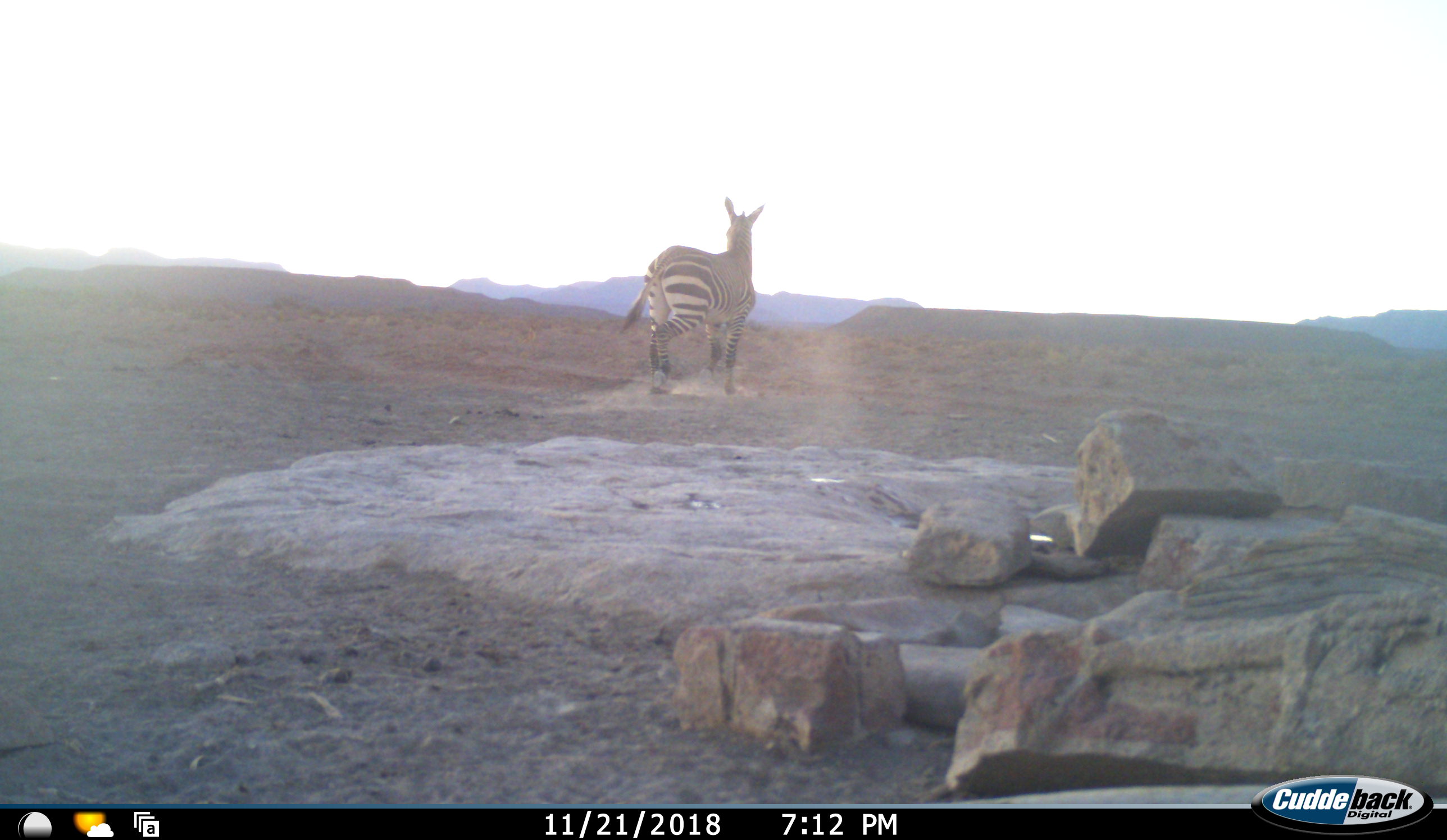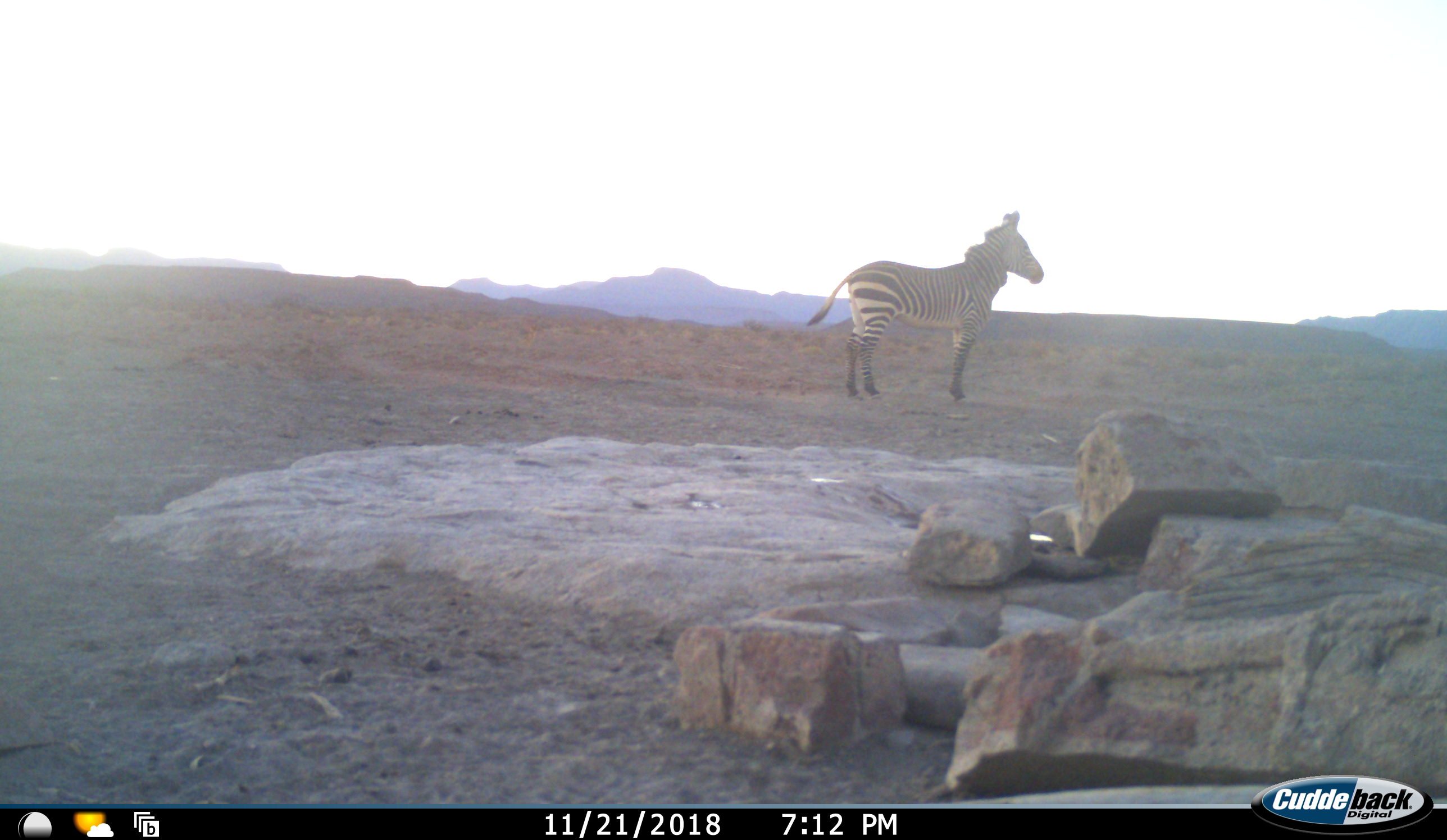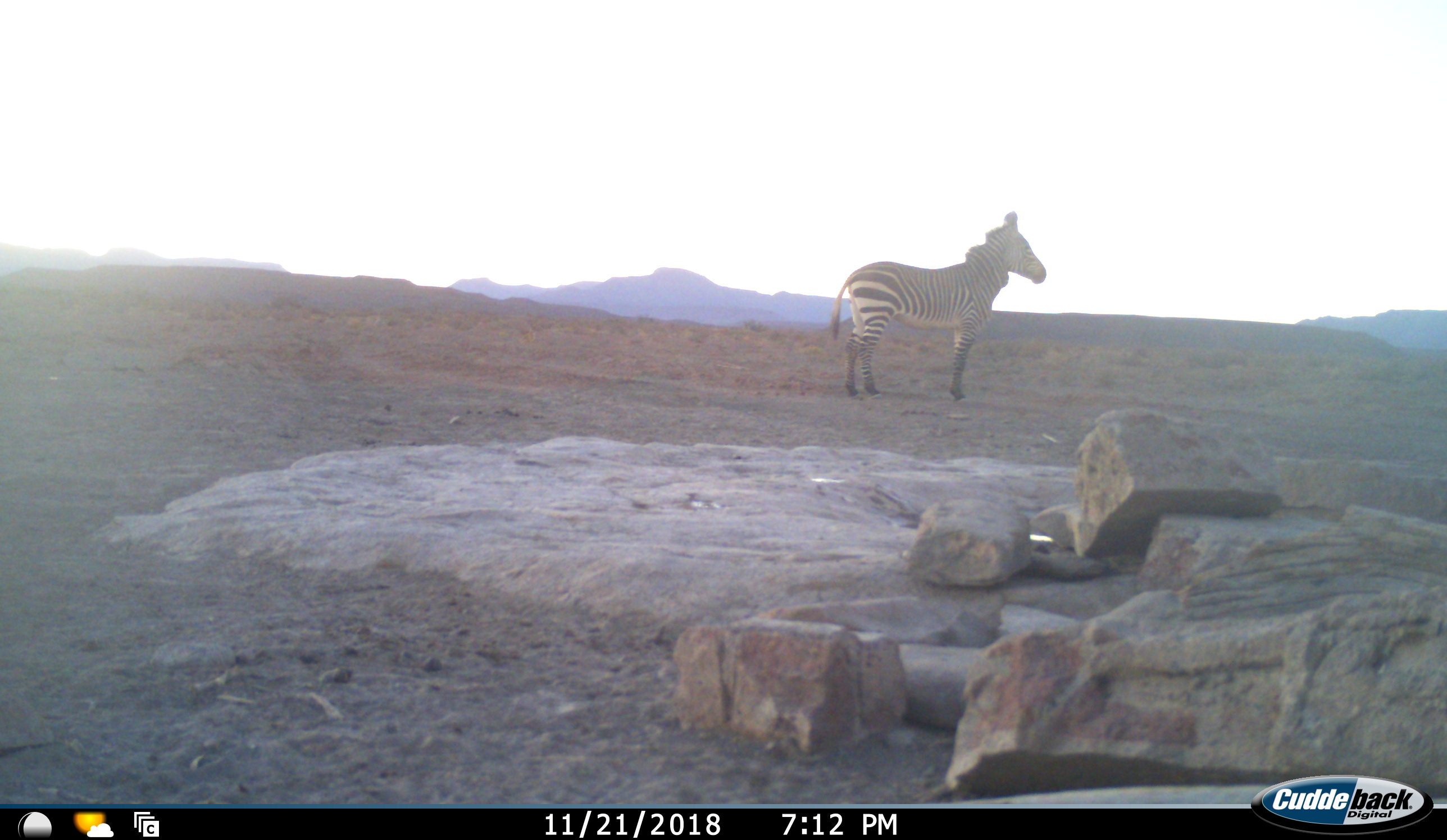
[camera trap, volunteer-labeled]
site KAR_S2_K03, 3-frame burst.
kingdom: Animalia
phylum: Chordata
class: Mammalia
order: Perissodactyla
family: Equidae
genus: Equus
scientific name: Equus zebra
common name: mountain zebra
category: zebramountain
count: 1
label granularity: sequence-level